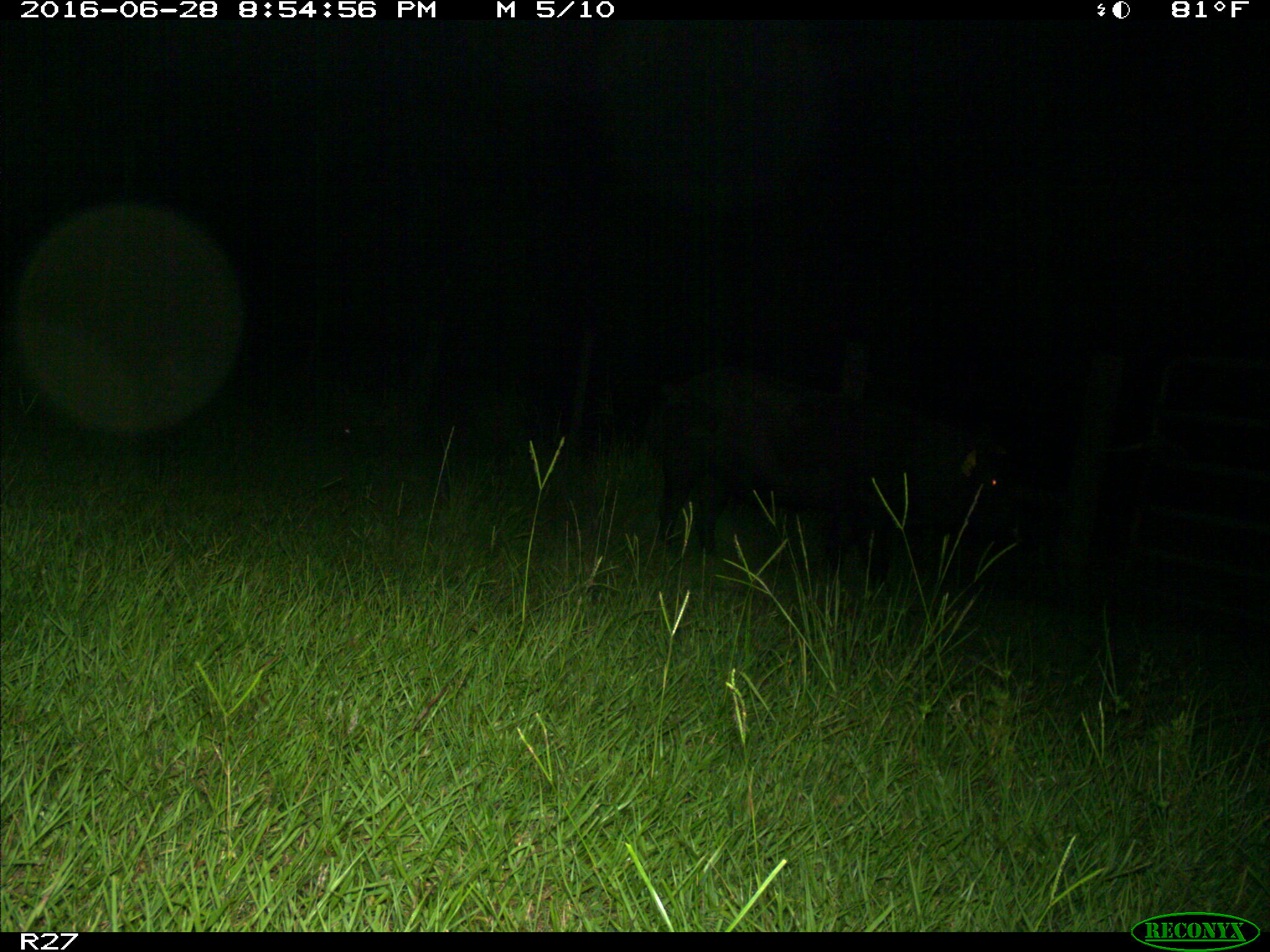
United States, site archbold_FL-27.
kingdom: Animalia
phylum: Chordata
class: Mammalia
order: Artiodactyla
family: Suidae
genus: Sus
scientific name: Sus scrofa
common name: wild boar